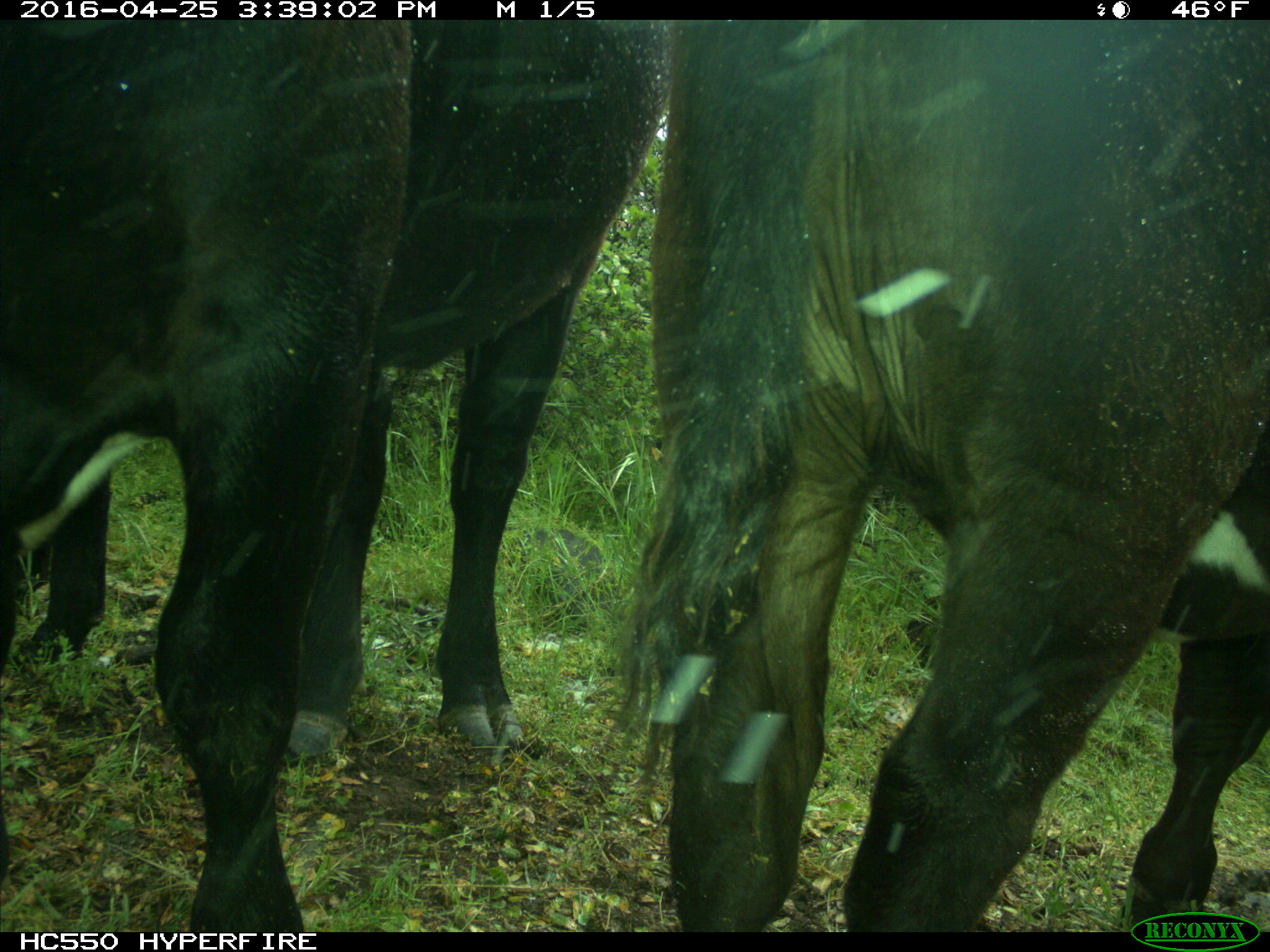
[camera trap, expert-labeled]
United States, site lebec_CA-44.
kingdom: Animalia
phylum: Chordata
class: Mammalia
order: Artiodactyla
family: Bovidae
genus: Bos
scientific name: Bos taurus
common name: domestic cow